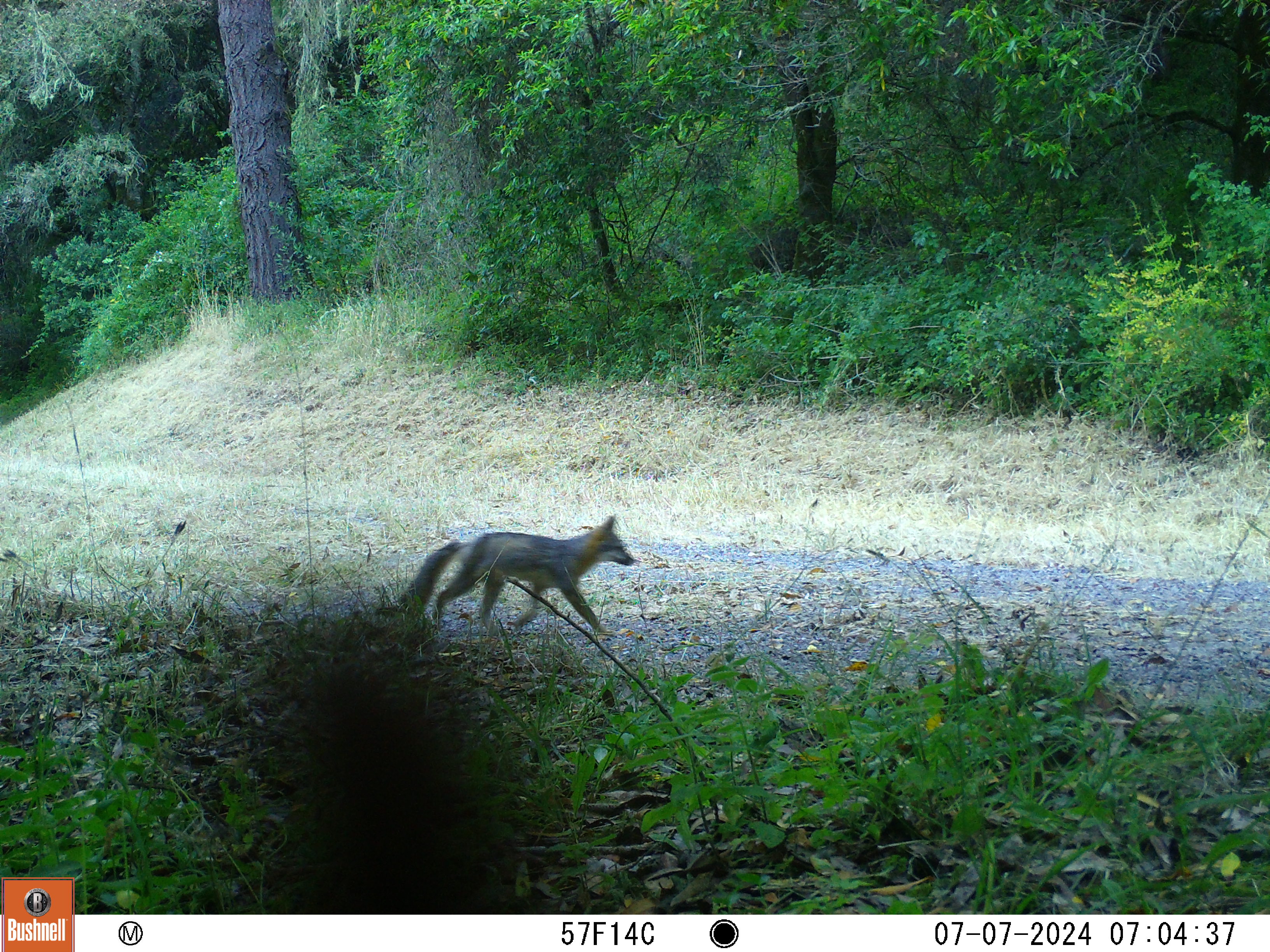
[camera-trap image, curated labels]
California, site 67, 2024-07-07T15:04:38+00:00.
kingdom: Animalia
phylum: Chordata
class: Mammalia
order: Carnivora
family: Canidae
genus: Urocyon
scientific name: Urocyon cinereoargenteus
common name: gray fox